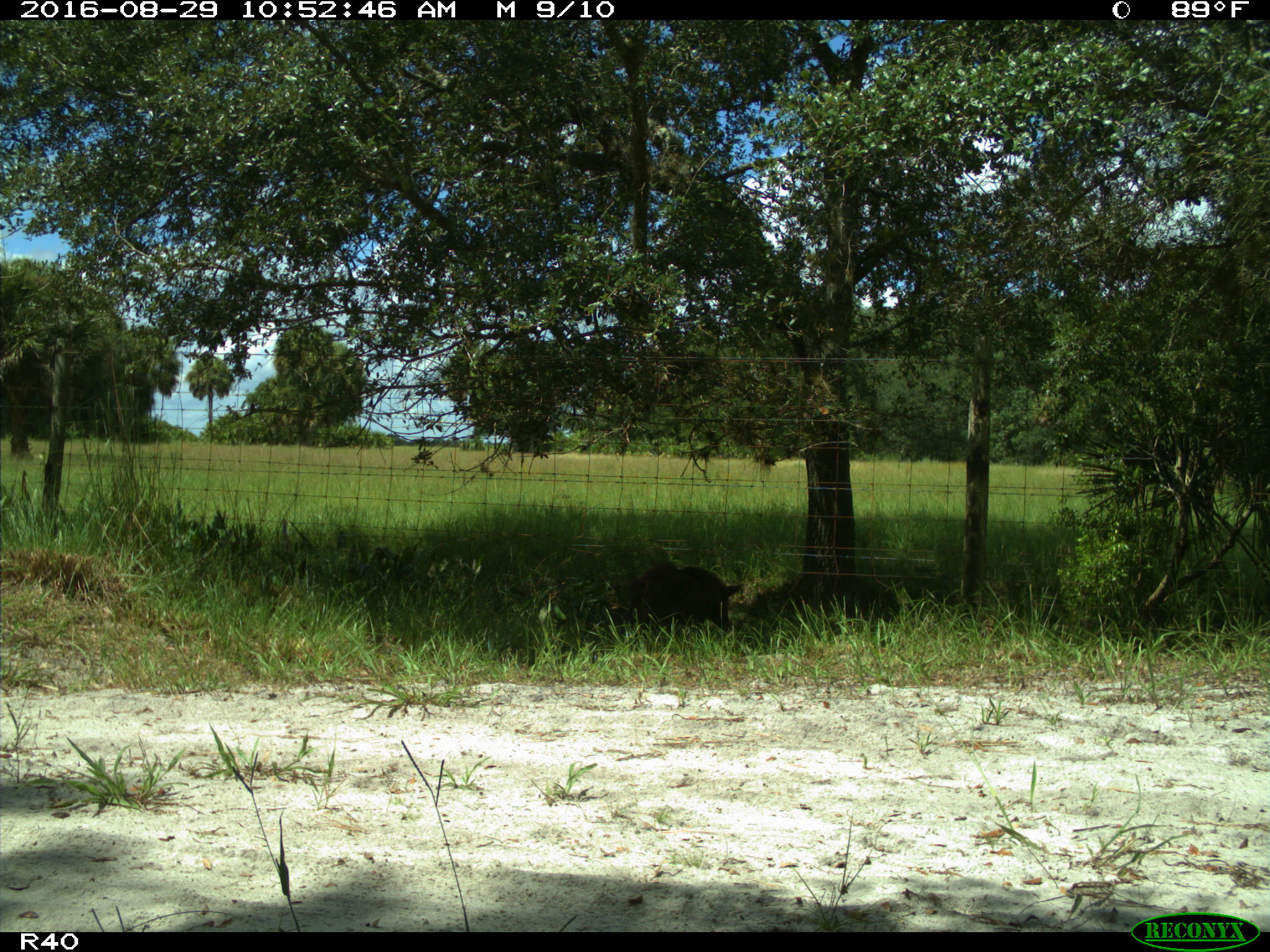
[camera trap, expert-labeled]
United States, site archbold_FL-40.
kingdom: Animalia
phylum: Chordata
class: Mammalia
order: Artiodactyla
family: Suidae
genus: Sus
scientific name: Sus scrofa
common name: wild boar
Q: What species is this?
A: Sus scrofa (wild boar).